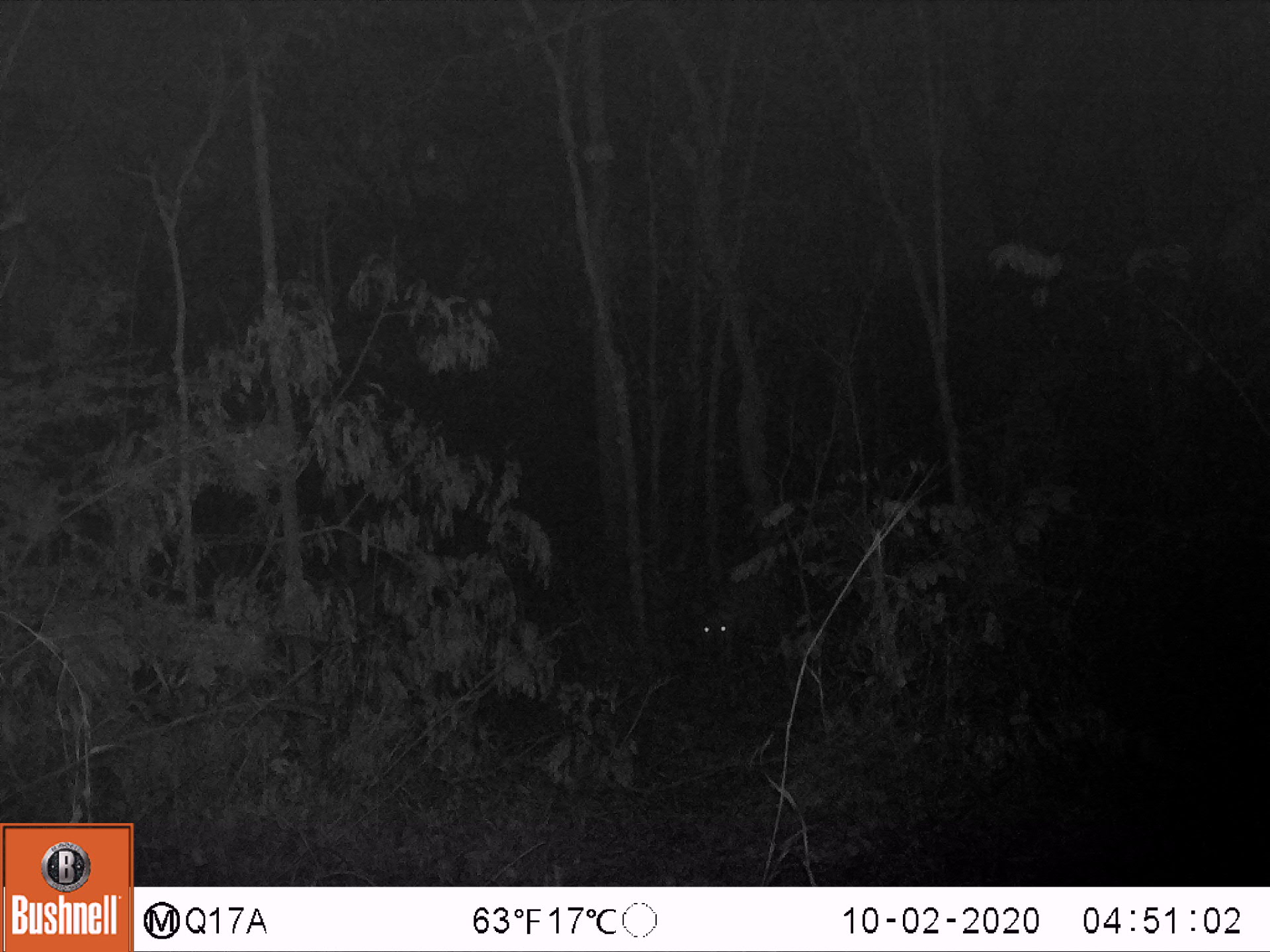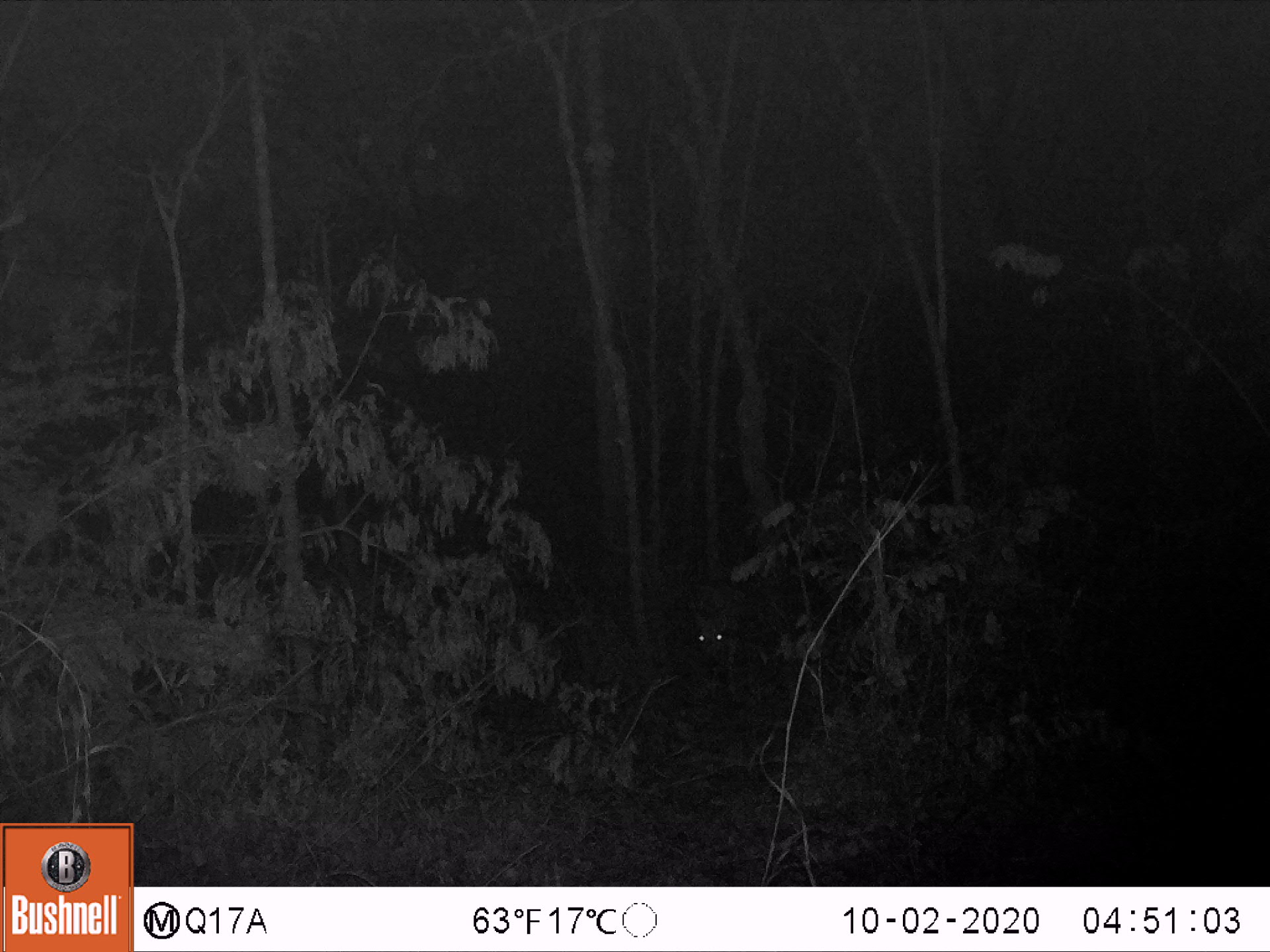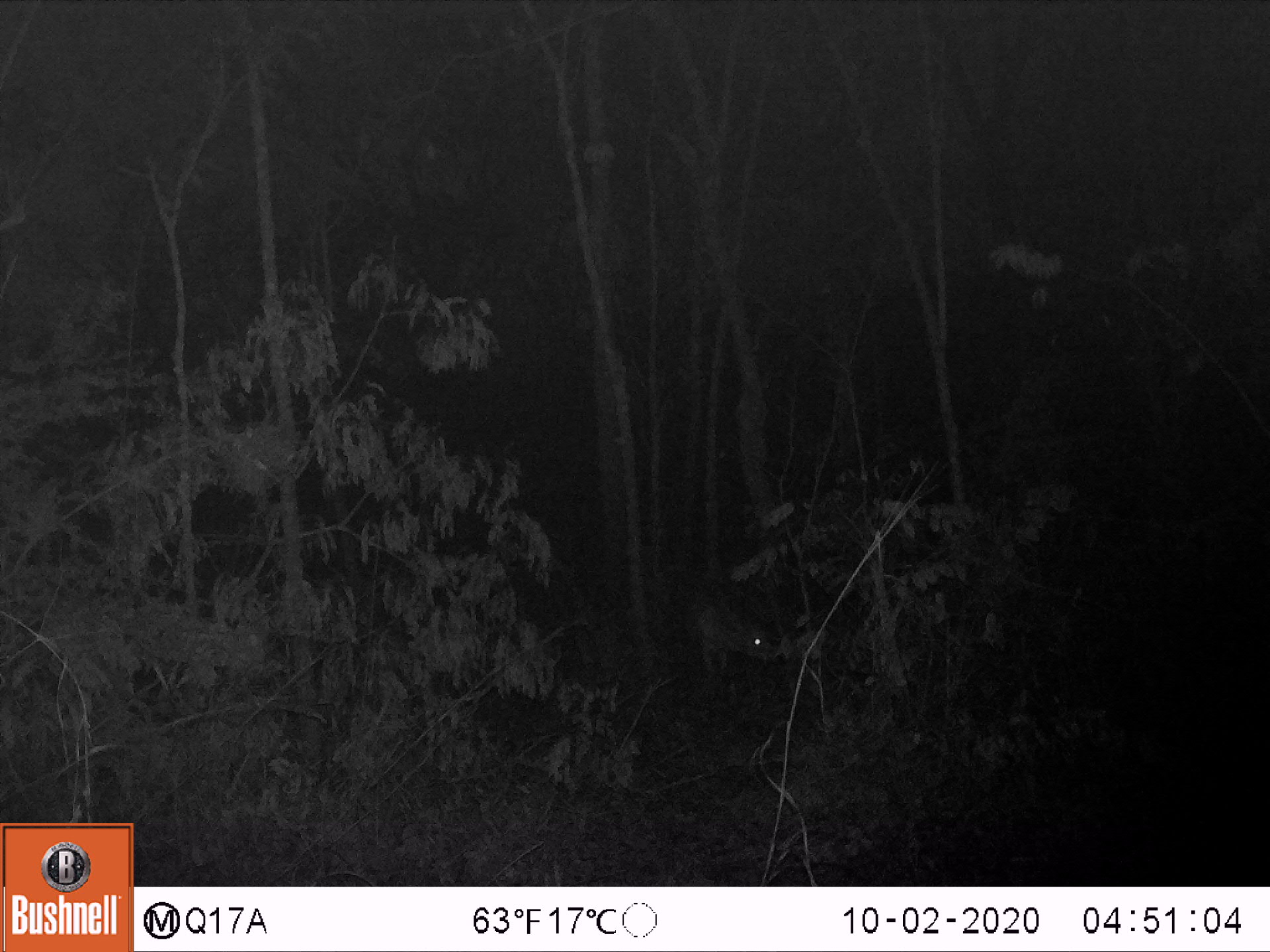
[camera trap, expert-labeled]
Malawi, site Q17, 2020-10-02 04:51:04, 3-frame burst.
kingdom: Animalia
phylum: Chordata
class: Mammalia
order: Artiodactyla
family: Bovidae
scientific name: Antilopinae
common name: small antelope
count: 1